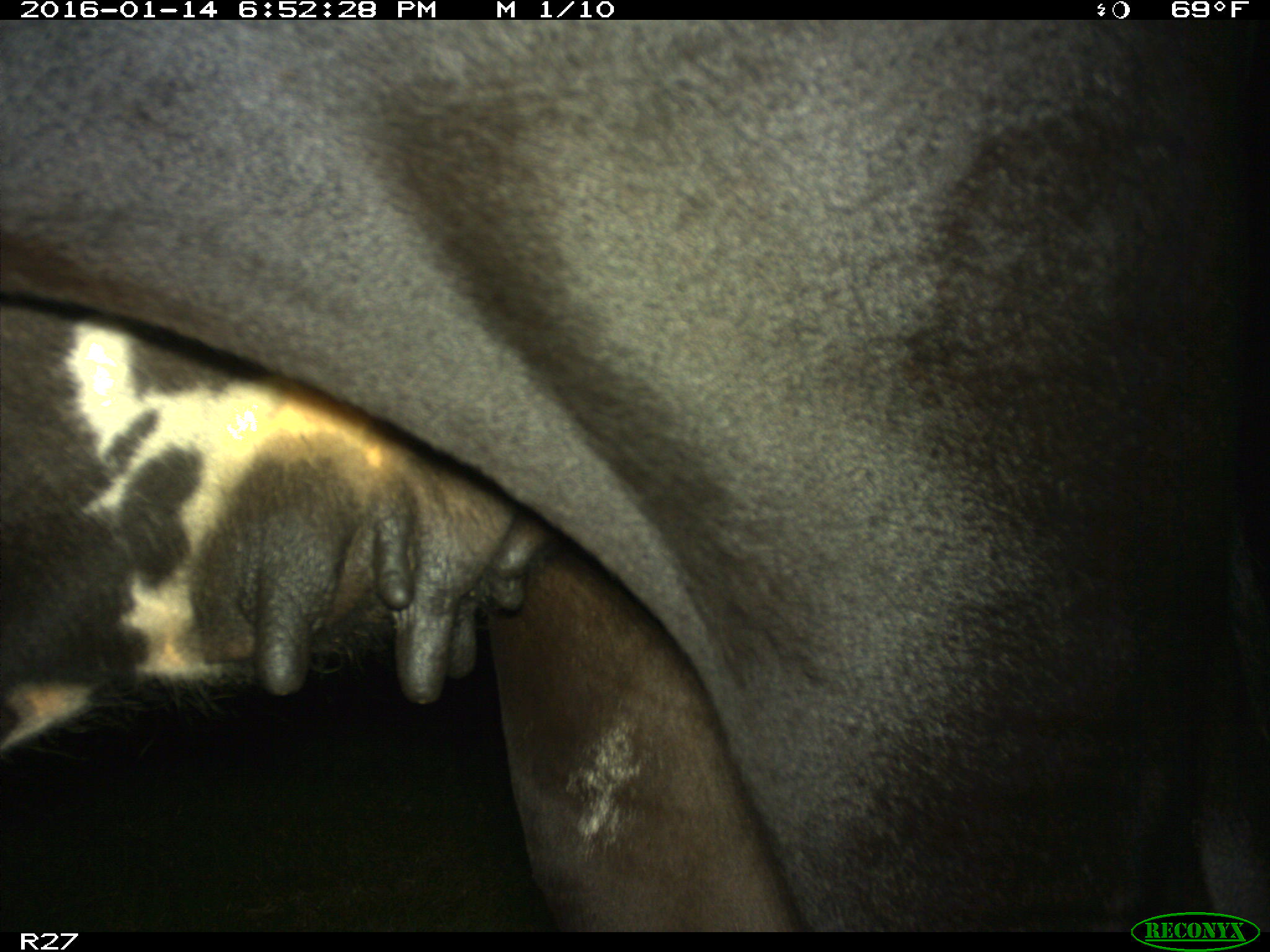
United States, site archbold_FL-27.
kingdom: Animalia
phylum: Chordata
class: Mammalia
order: Artiodactyla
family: Bovidae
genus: Bos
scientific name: Bos taurus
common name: domestic cow